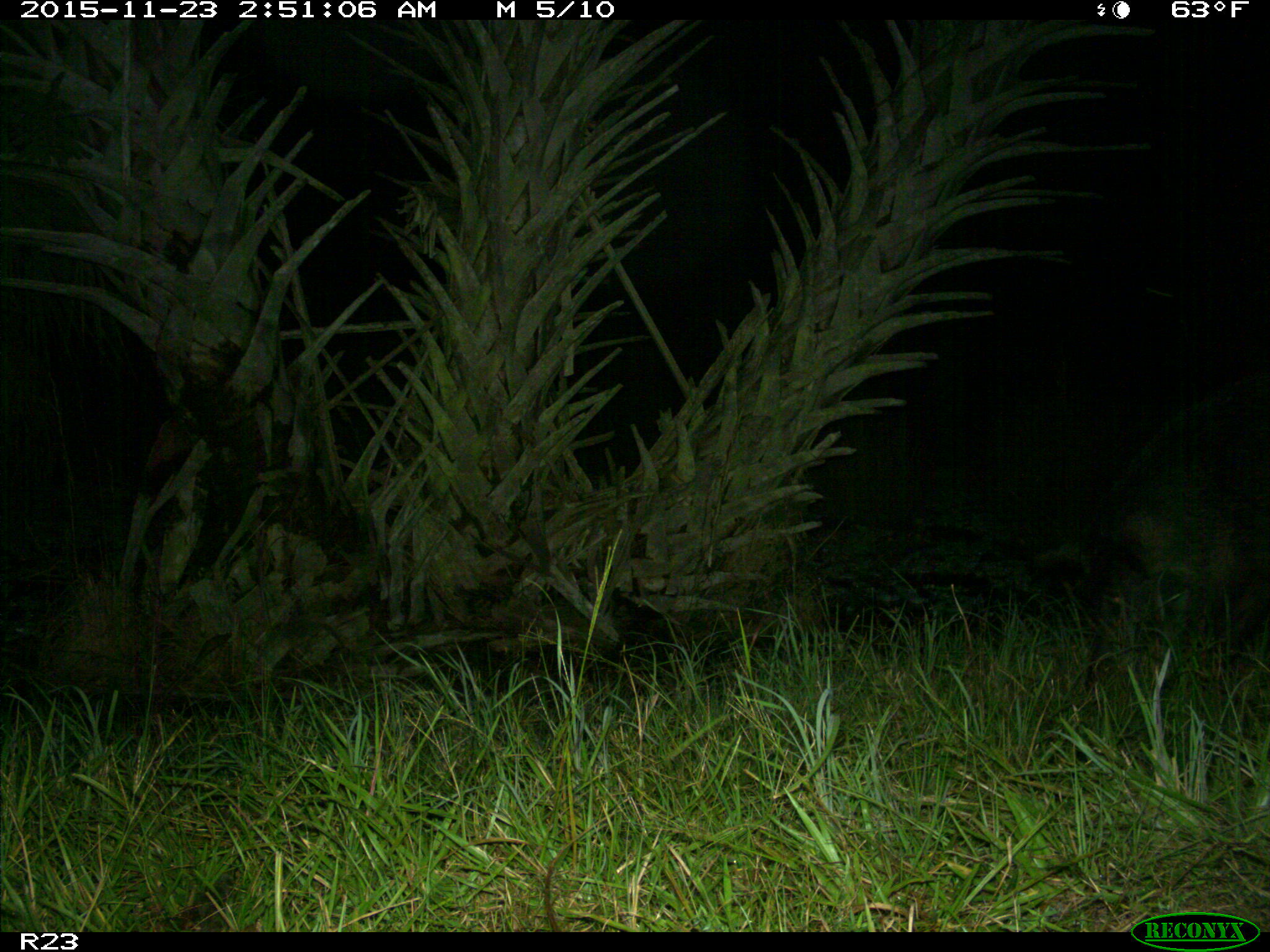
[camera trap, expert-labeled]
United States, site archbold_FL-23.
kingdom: Animalia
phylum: Chordata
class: Mammalia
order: Artiodactyla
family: Suidae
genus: Sus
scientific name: Sus scrofa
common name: wild boar